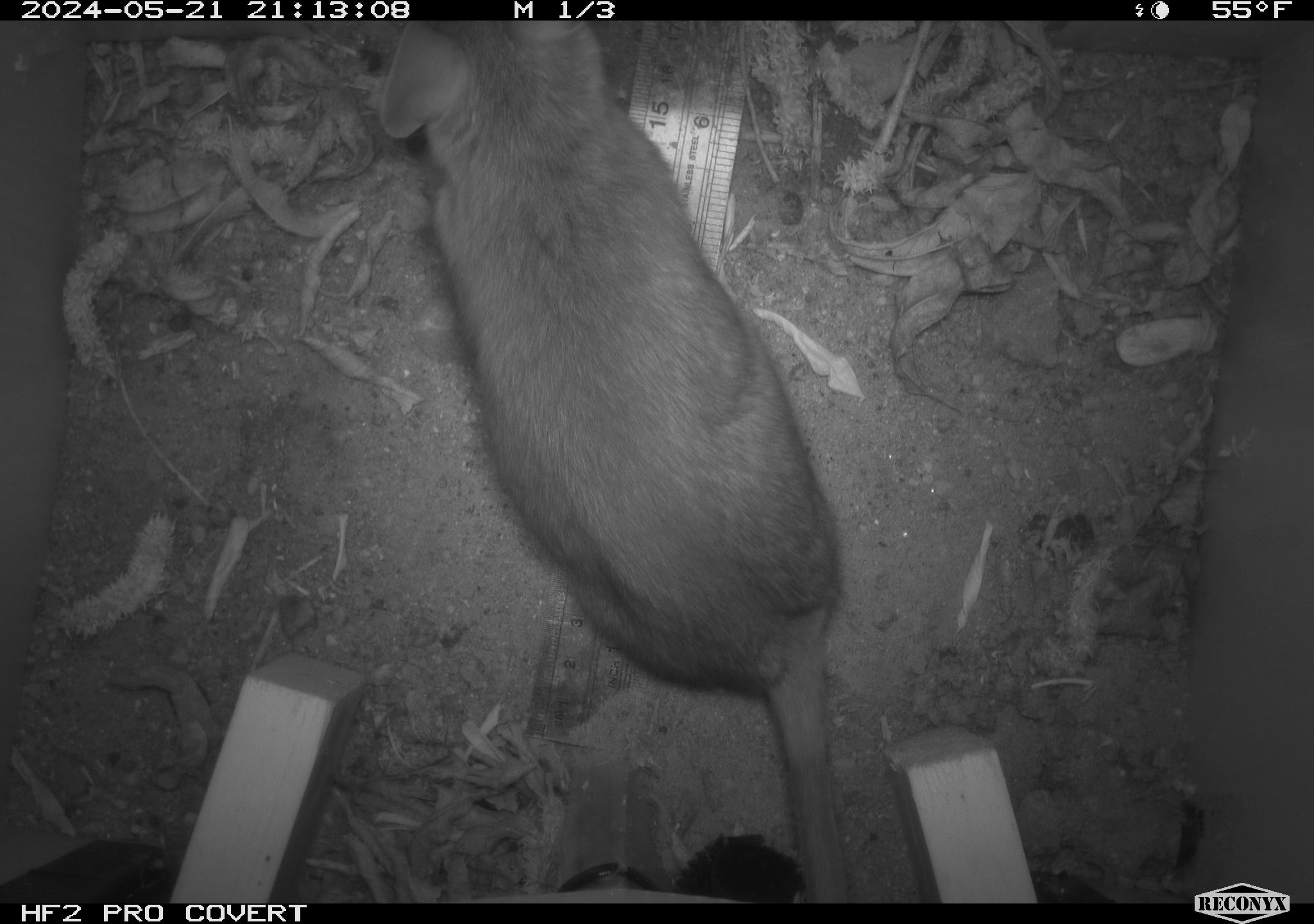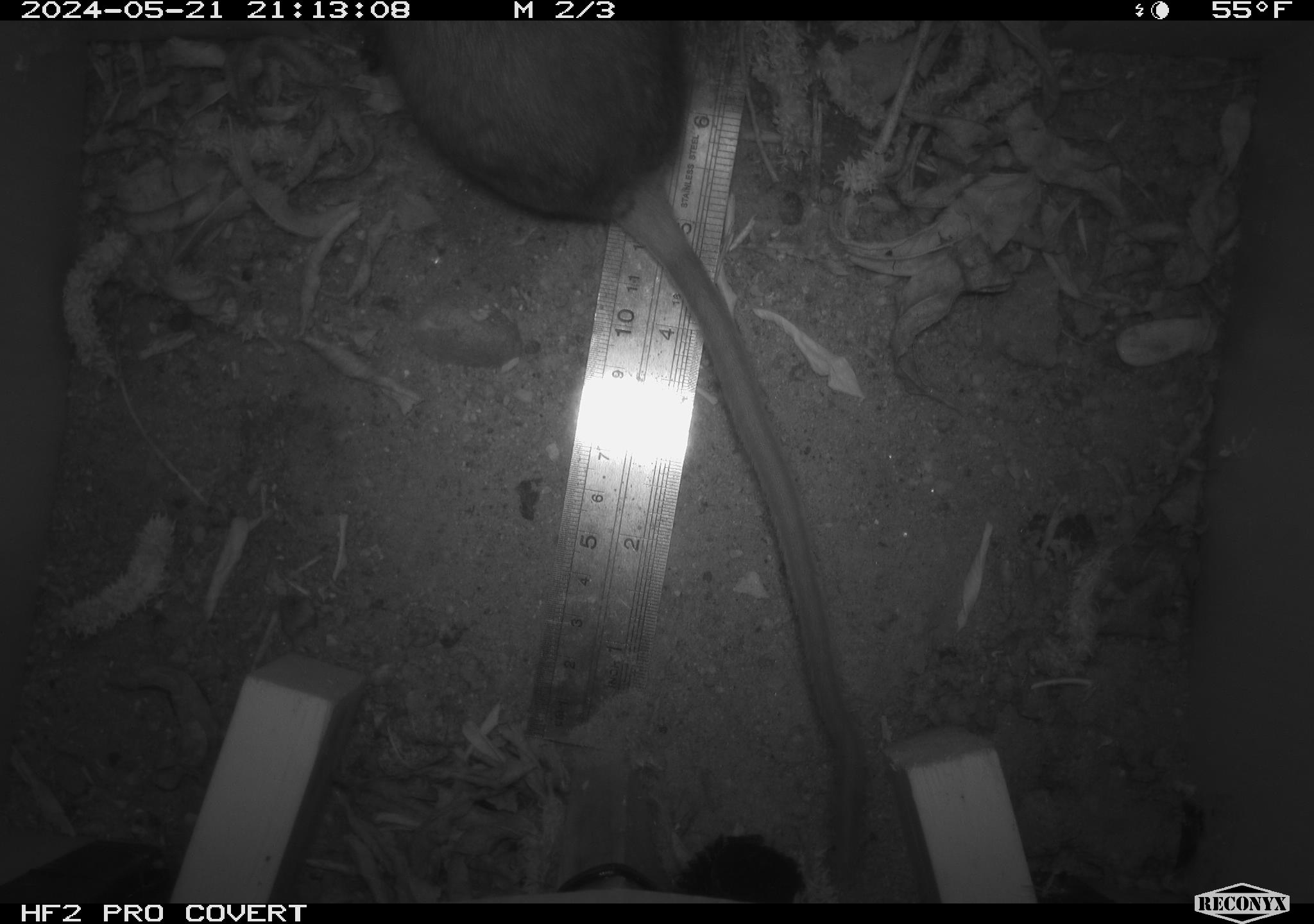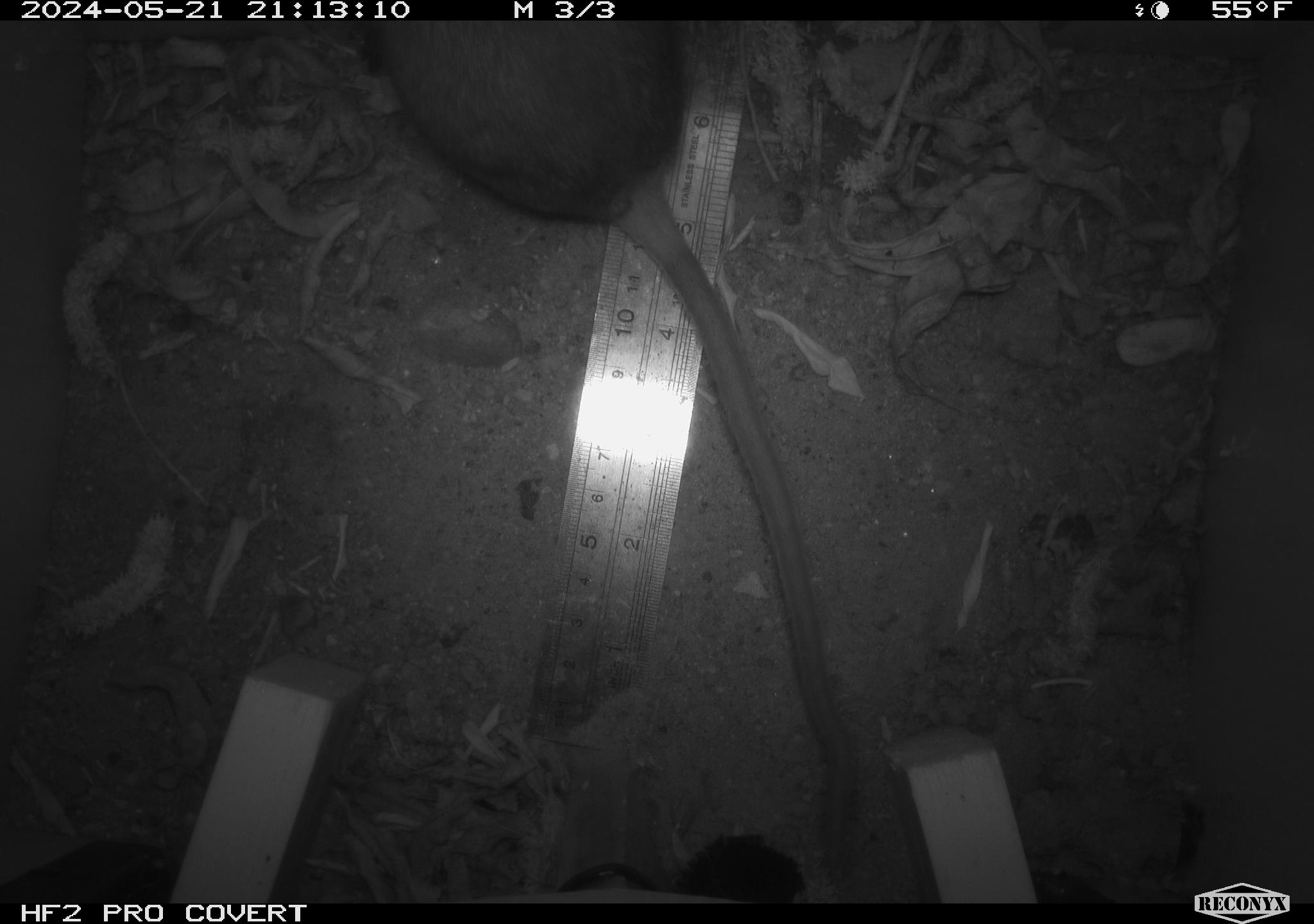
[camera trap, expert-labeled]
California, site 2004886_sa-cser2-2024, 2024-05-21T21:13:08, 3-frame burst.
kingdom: Animalia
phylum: Chordata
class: Mammalia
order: Rodentia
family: Muridae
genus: Rattus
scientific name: Rattus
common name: rat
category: rattus species